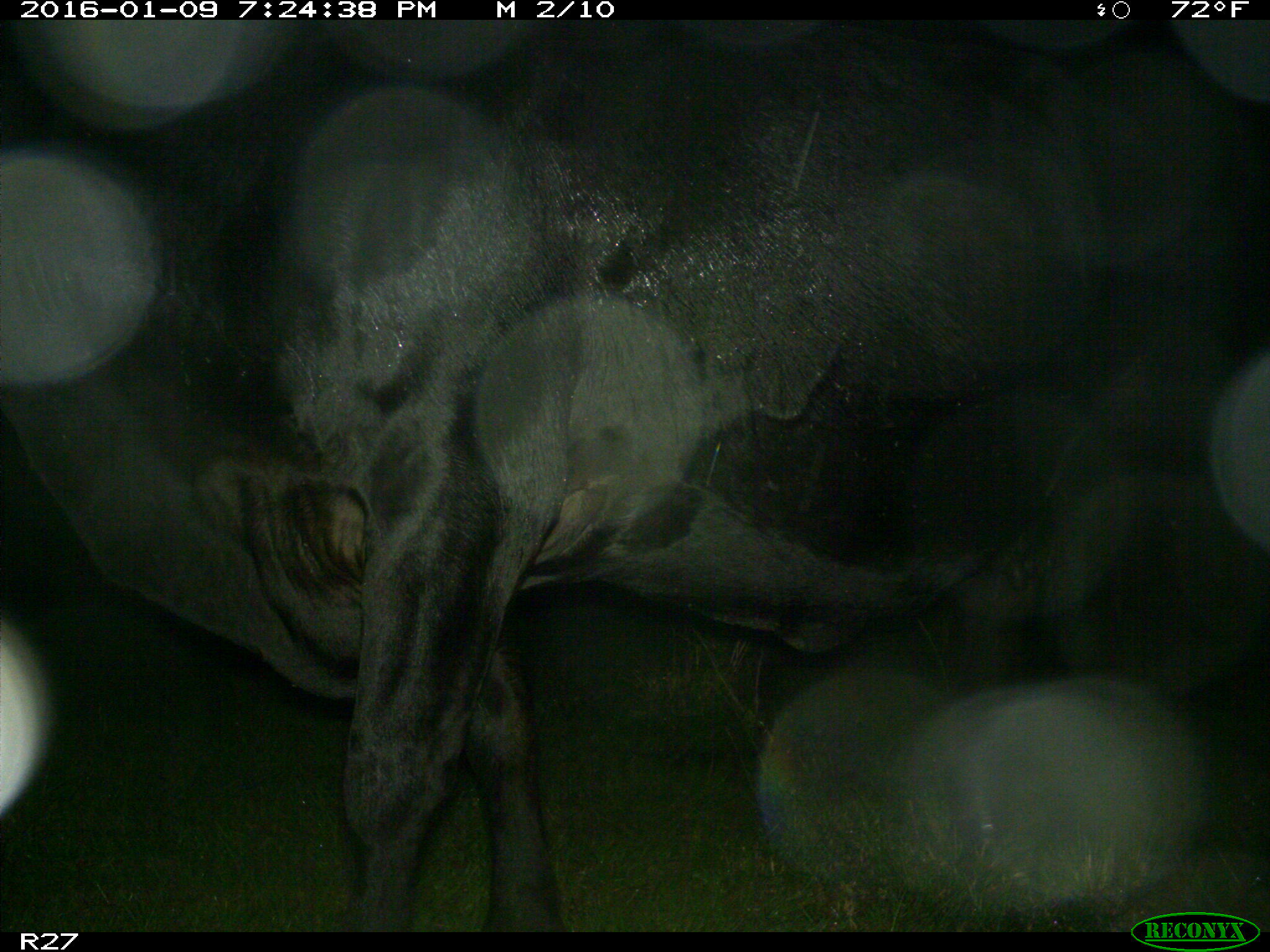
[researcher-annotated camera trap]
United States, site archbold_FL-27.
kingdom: Animalia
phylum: Chordata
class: Mammalia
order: Artiodactyla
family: Bovidae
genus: Bos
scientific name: Bos taurus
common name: domestic cow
Bos taurus (domestic cow).